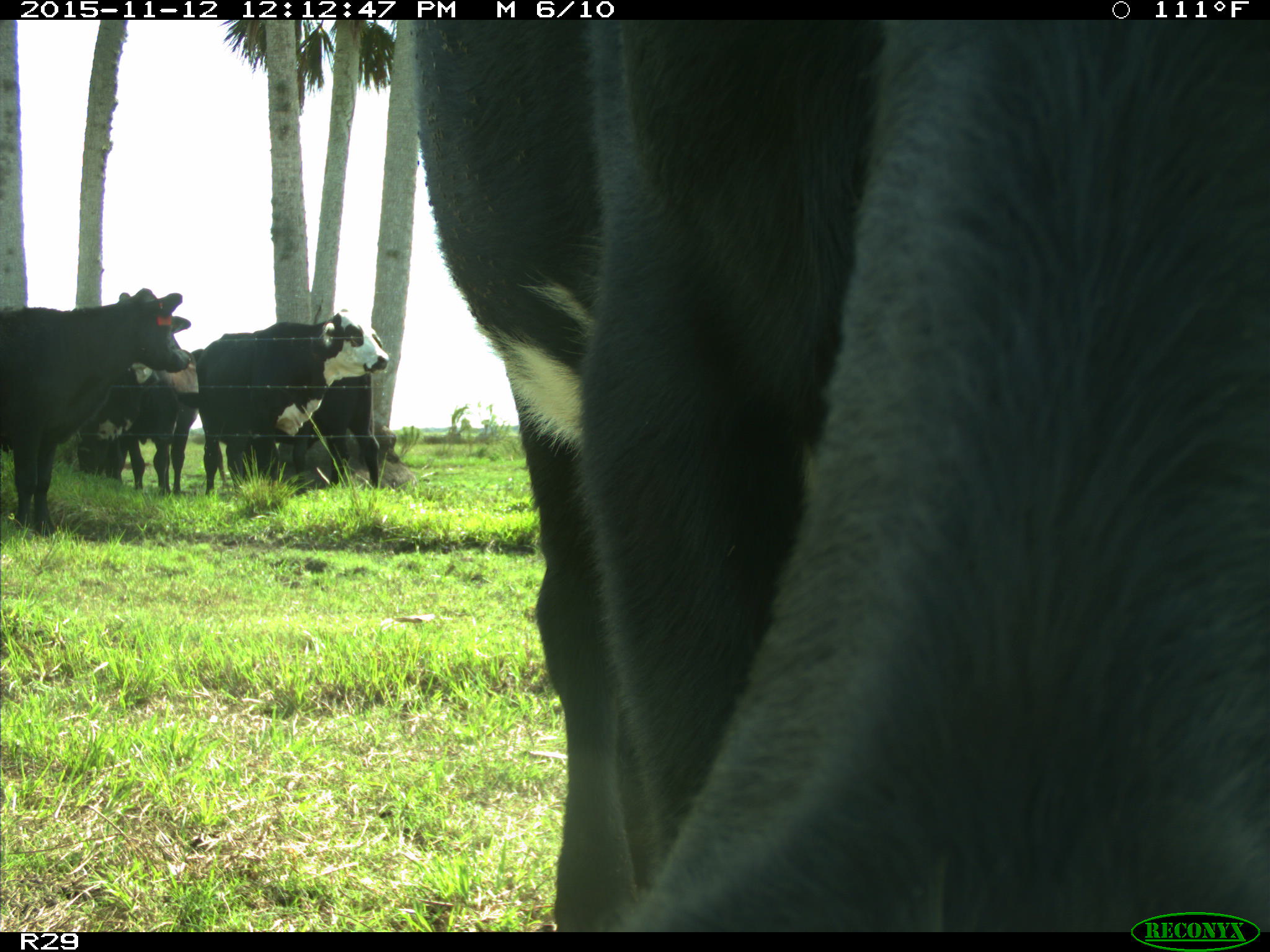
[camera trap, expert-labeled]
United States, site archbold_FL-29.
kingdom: Animalia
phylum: Chordata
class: Mammalia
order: Artiodactyla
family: Bovidae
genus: Bos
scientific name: Bos taurus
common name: domestic cow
Bos taurus (domestic cow).